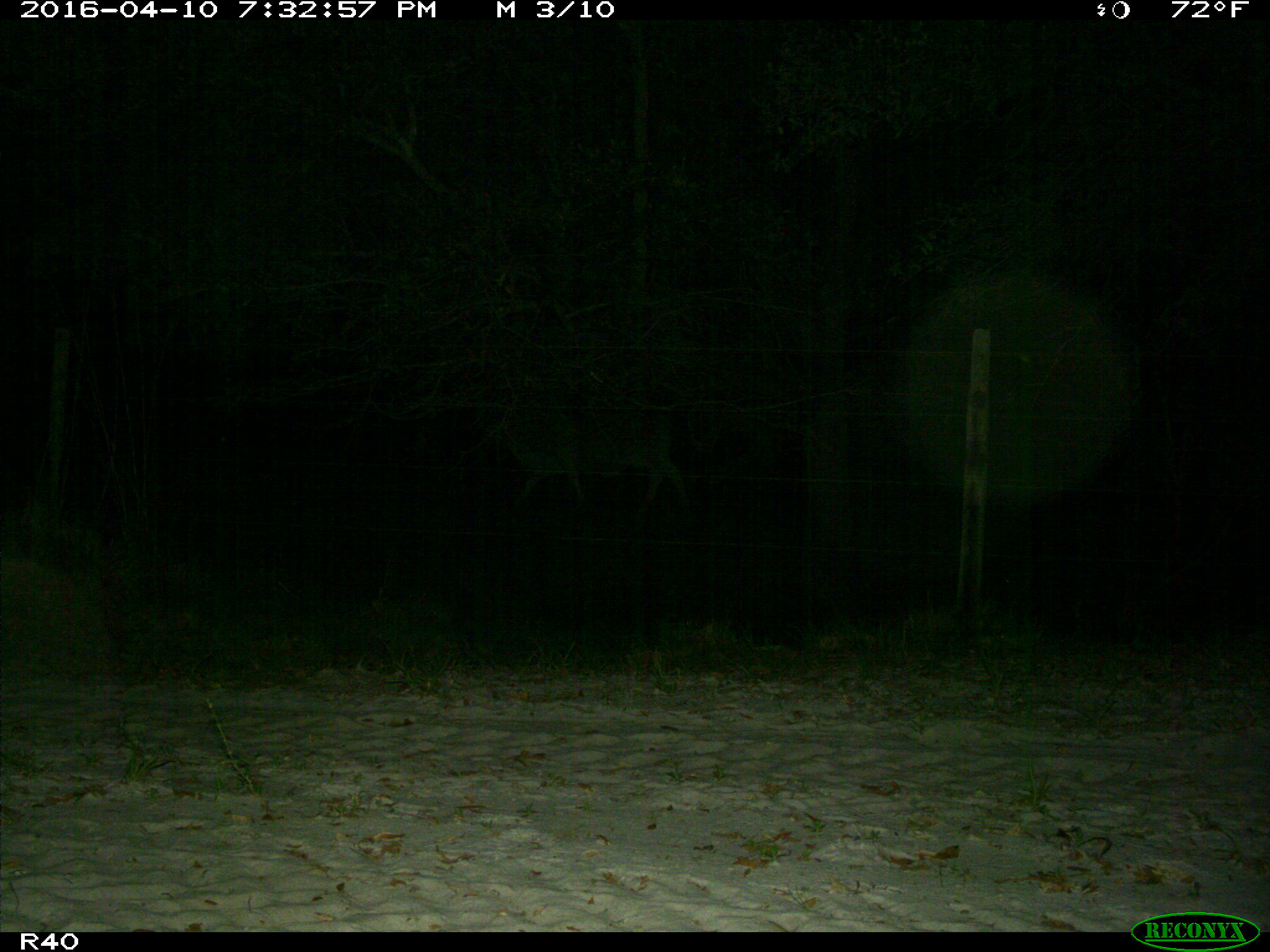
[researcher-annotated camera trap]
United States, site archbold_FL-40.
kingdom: Animalia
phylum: Chordata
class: Mammalia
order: Artiodactyla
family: Bovidae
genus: Bos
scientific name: Bos taurus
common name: domestic cow